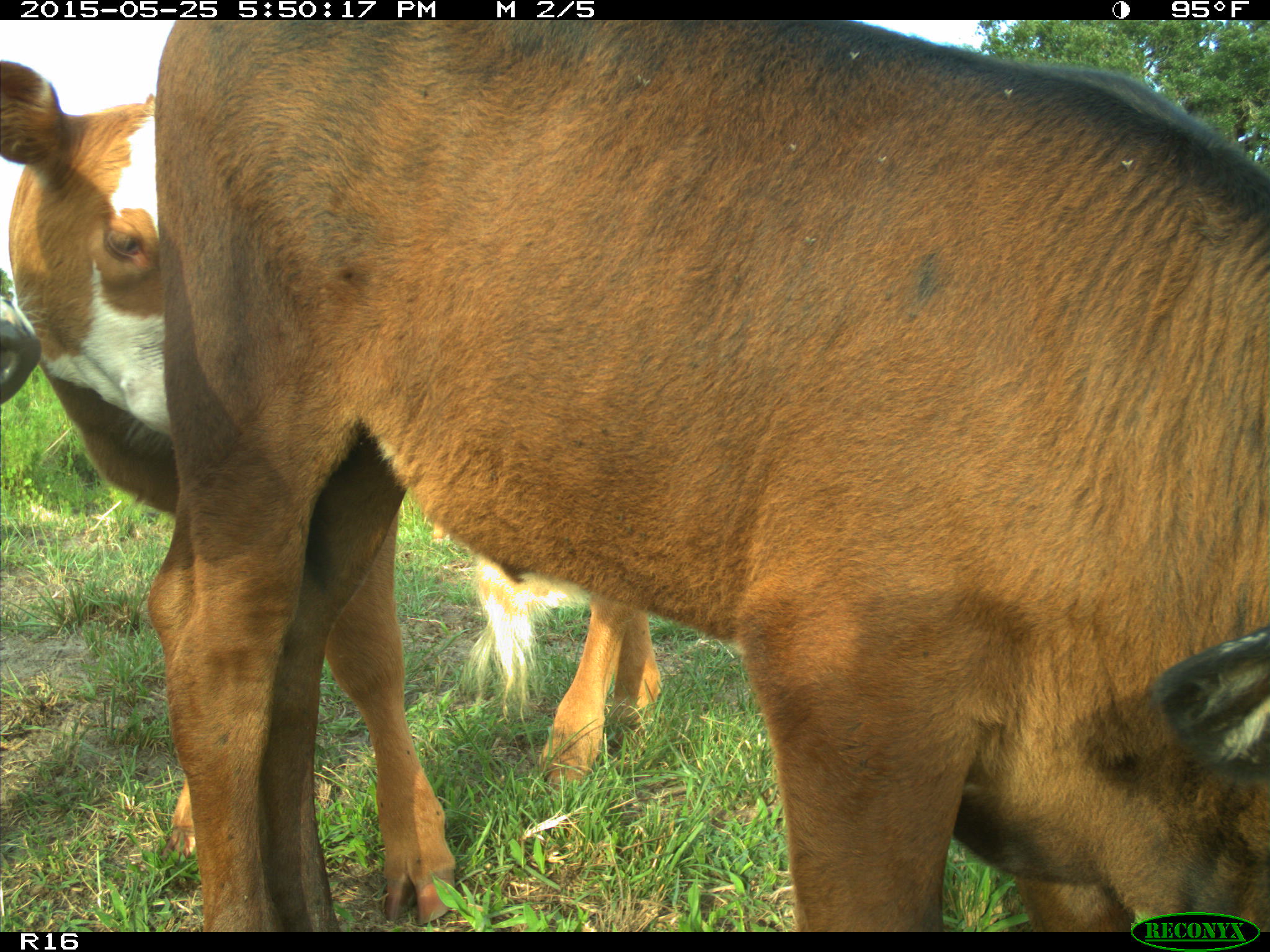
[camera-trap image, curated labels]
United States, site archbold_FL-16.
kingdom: Animalia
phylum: Chordata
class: Mammalia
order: Artiodactyla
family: Bovidae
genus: Bos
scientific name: Bos taurus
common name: domestic cow